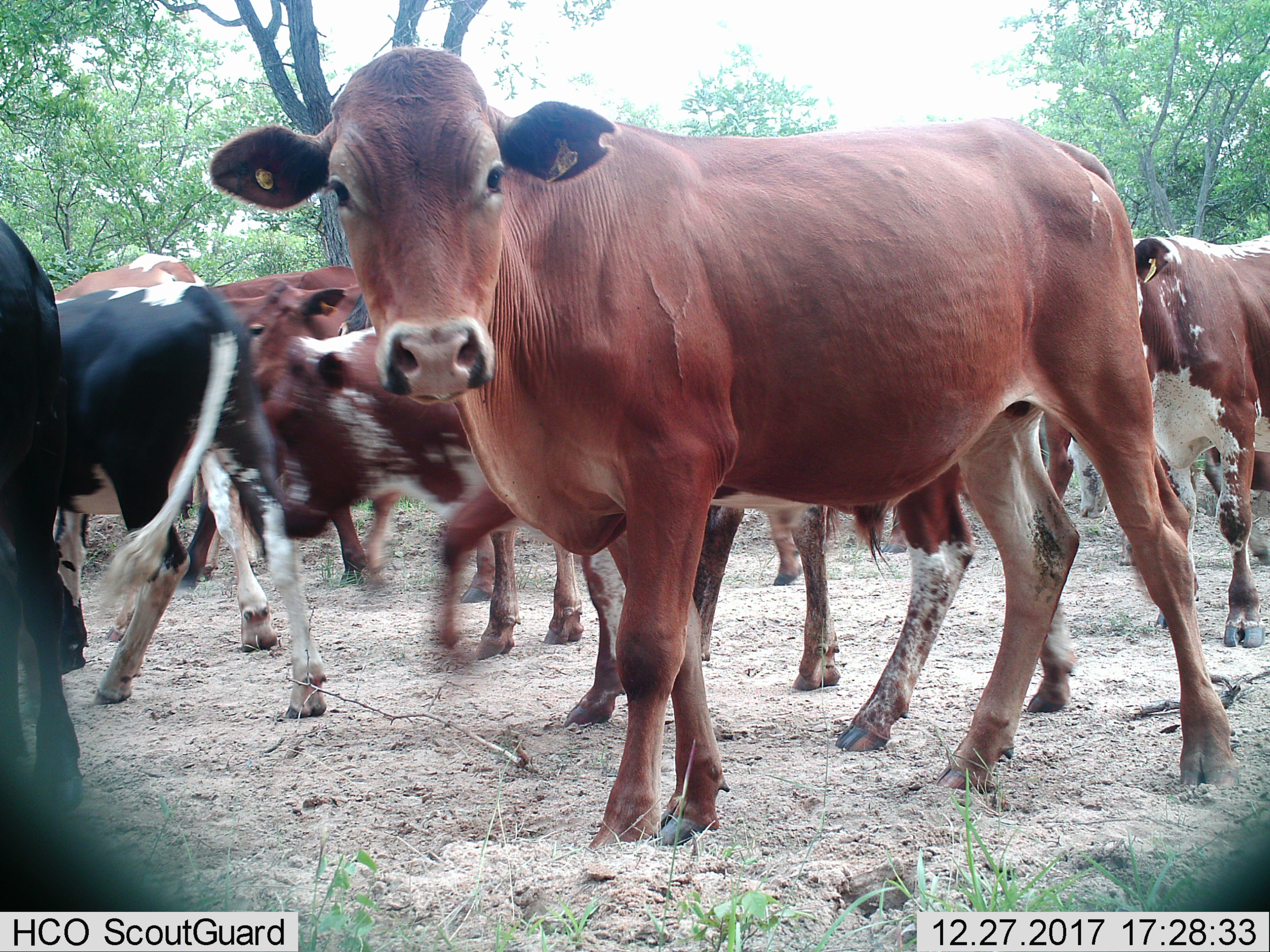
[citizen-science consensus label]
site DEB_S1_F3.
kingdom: Animalia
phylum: Chordata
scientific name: Vertebrata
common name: domestic animal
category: domesticanimal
Domesticanimal (domestic animal) (Vertebrata), count 11-50. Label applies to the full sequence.